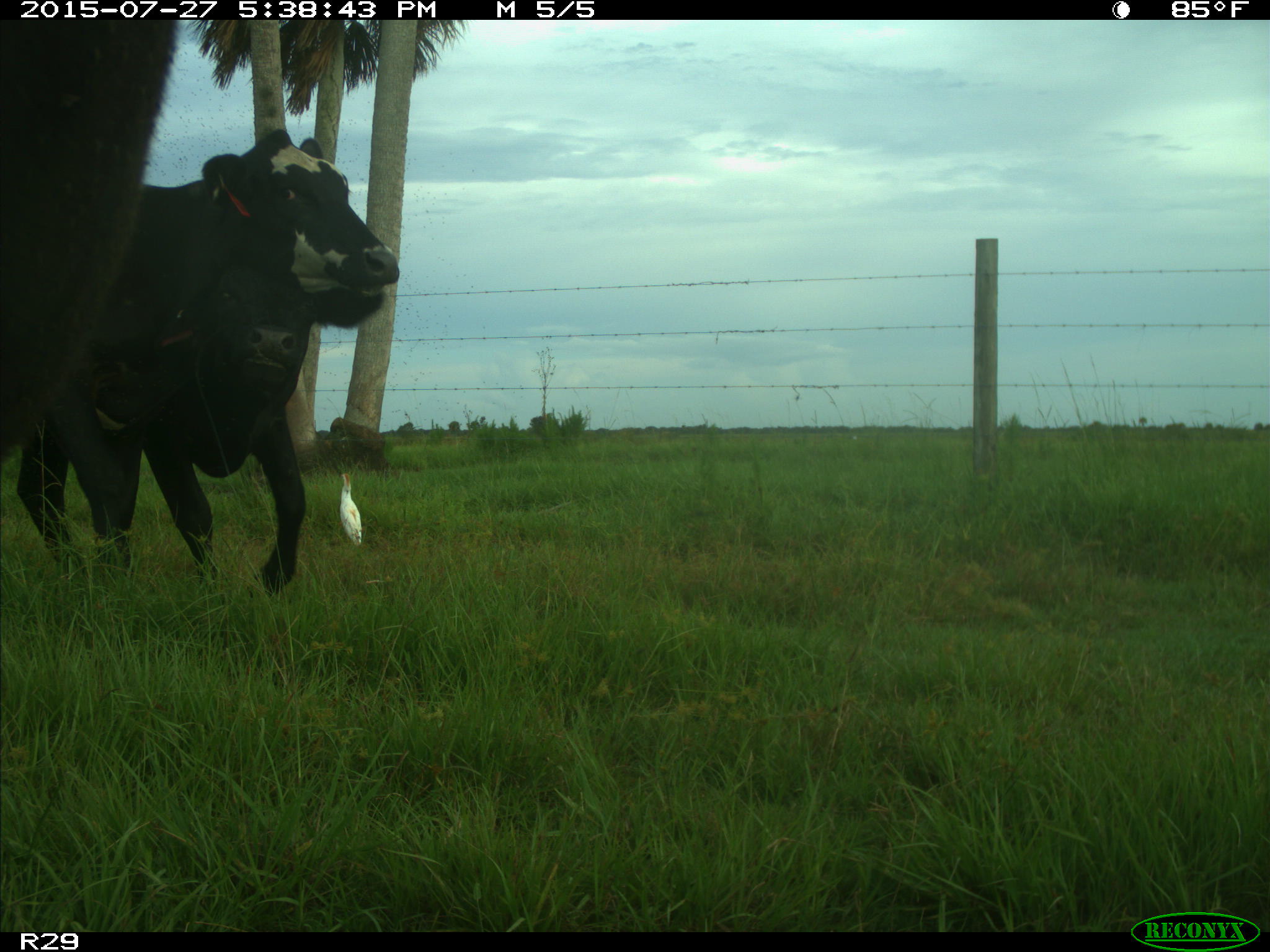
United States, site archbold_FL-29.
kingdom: Animalia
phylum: Chordata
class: Mammalia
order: Artiodactyla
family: Bovidae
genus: Bos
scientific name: Bos taurus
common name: domestic cow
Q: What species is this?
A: Bos taurus (domestic cow).